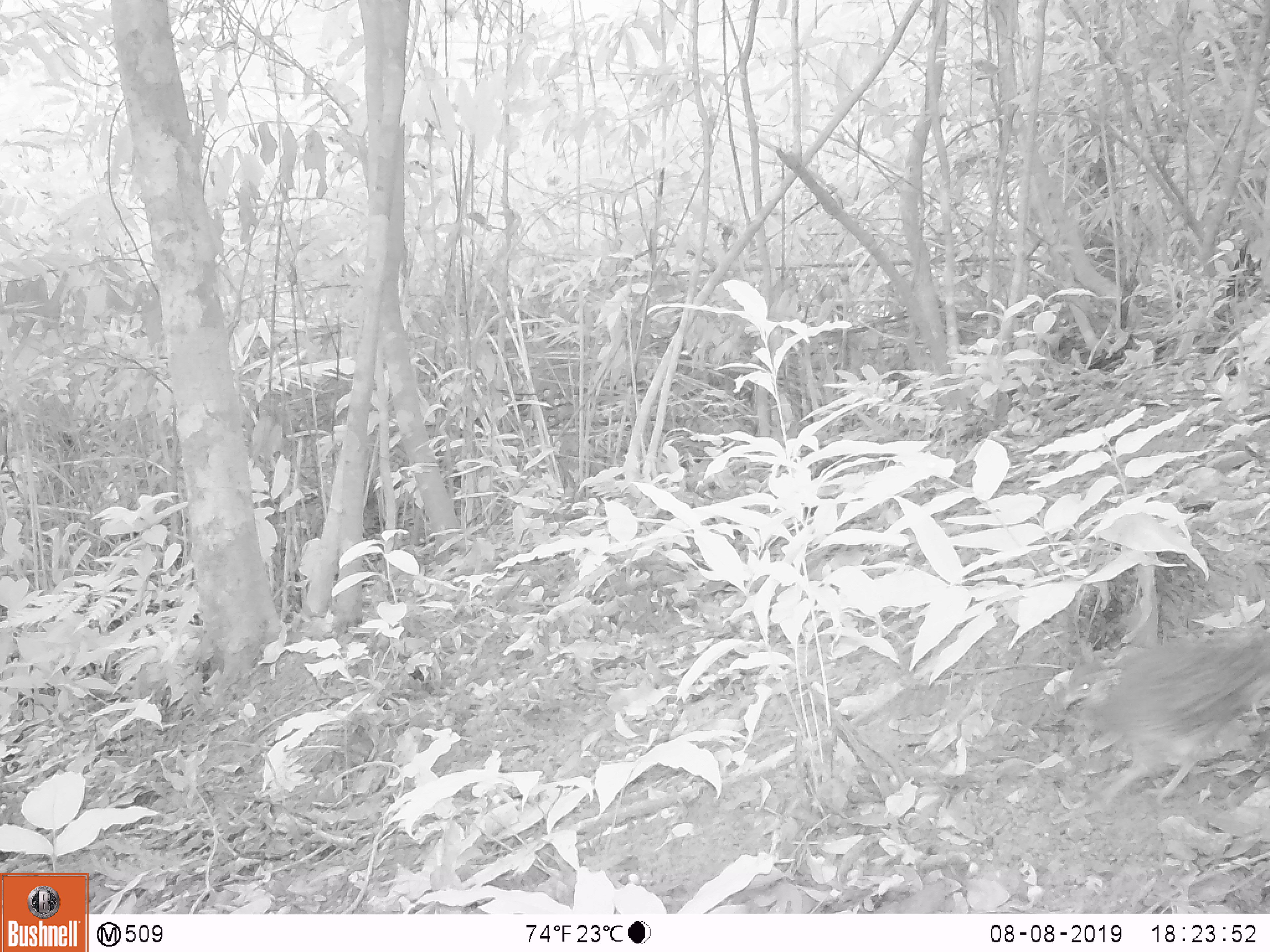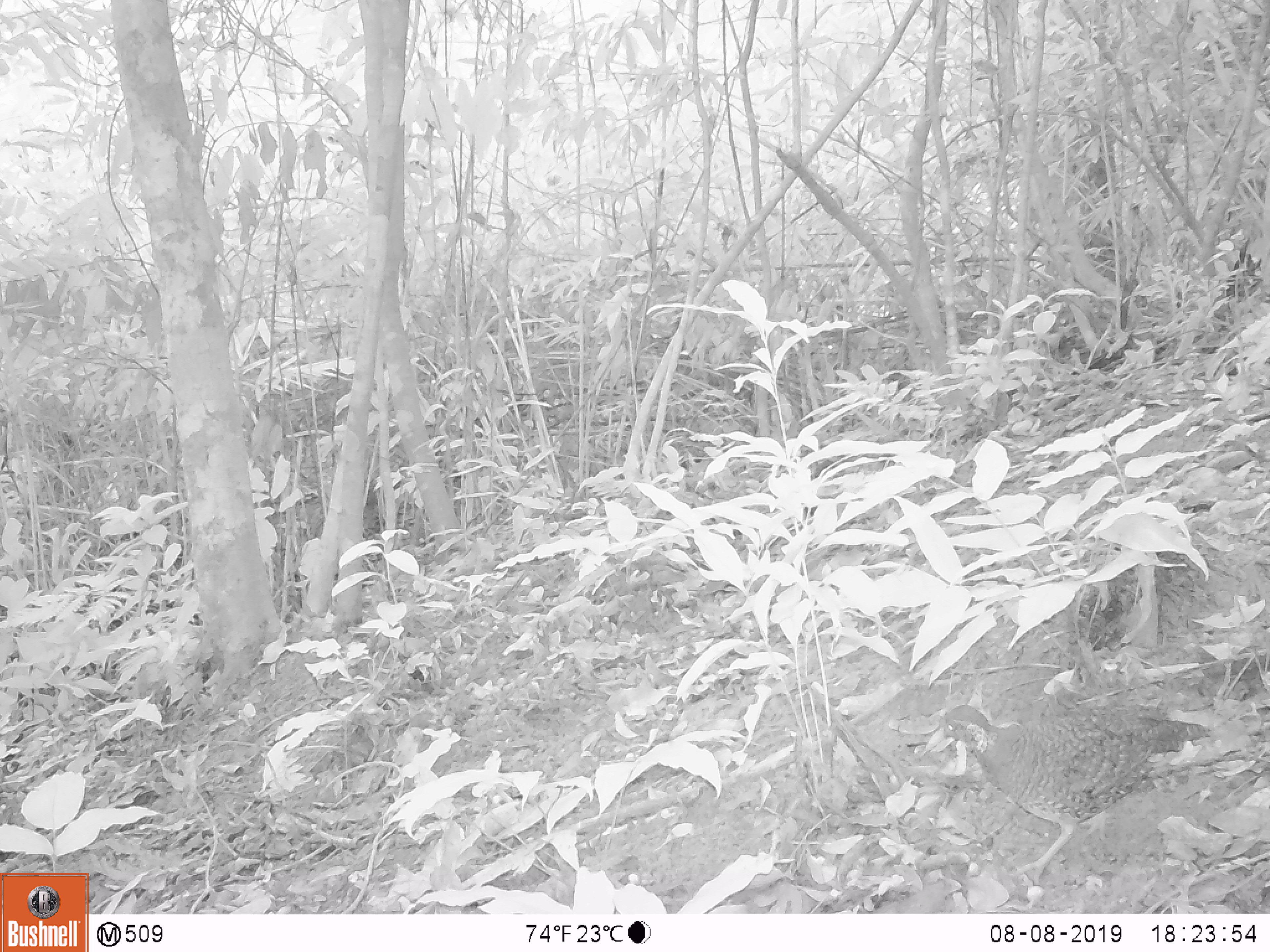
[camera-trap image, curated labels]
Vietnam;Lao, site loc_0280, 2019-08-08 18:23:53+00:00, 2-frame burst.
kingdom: Animalia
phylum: Chordata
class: Aves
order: Galliformes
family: Phasianidae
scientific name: Phasianidae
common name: partridge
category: unidentified partridge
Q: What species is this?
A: Unidentified partridge (partridge) (Phasianidae).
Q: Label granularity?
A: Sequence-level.